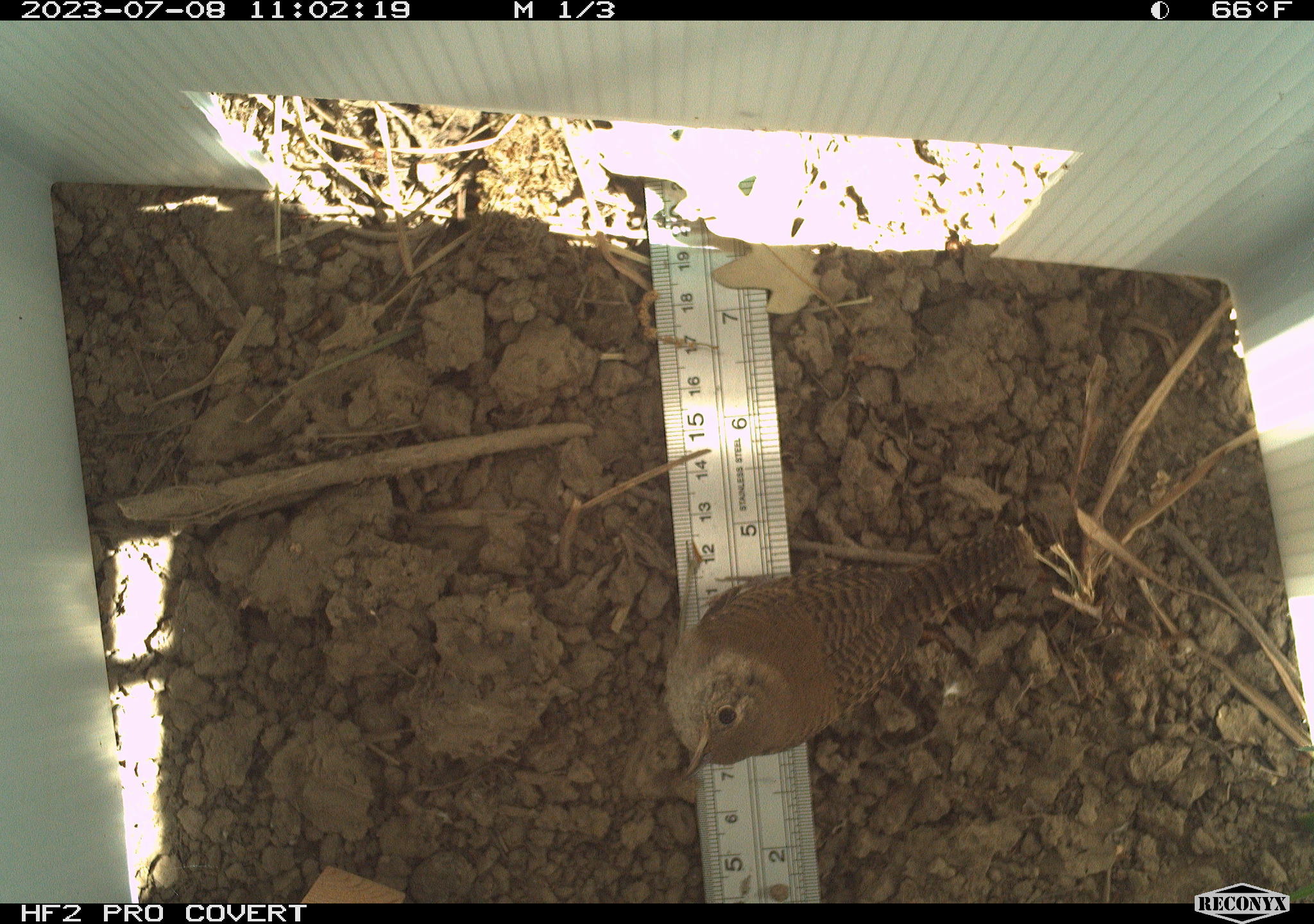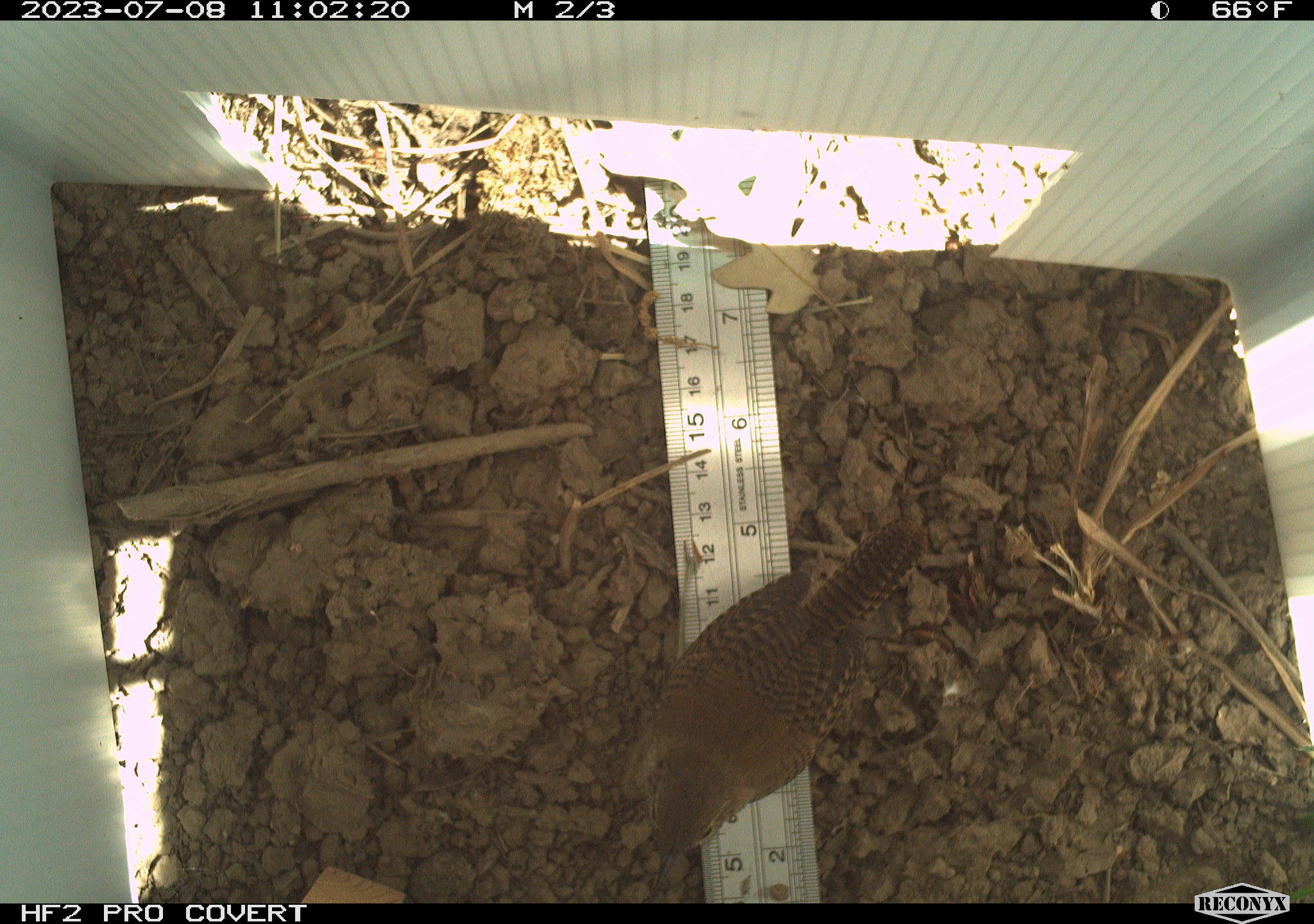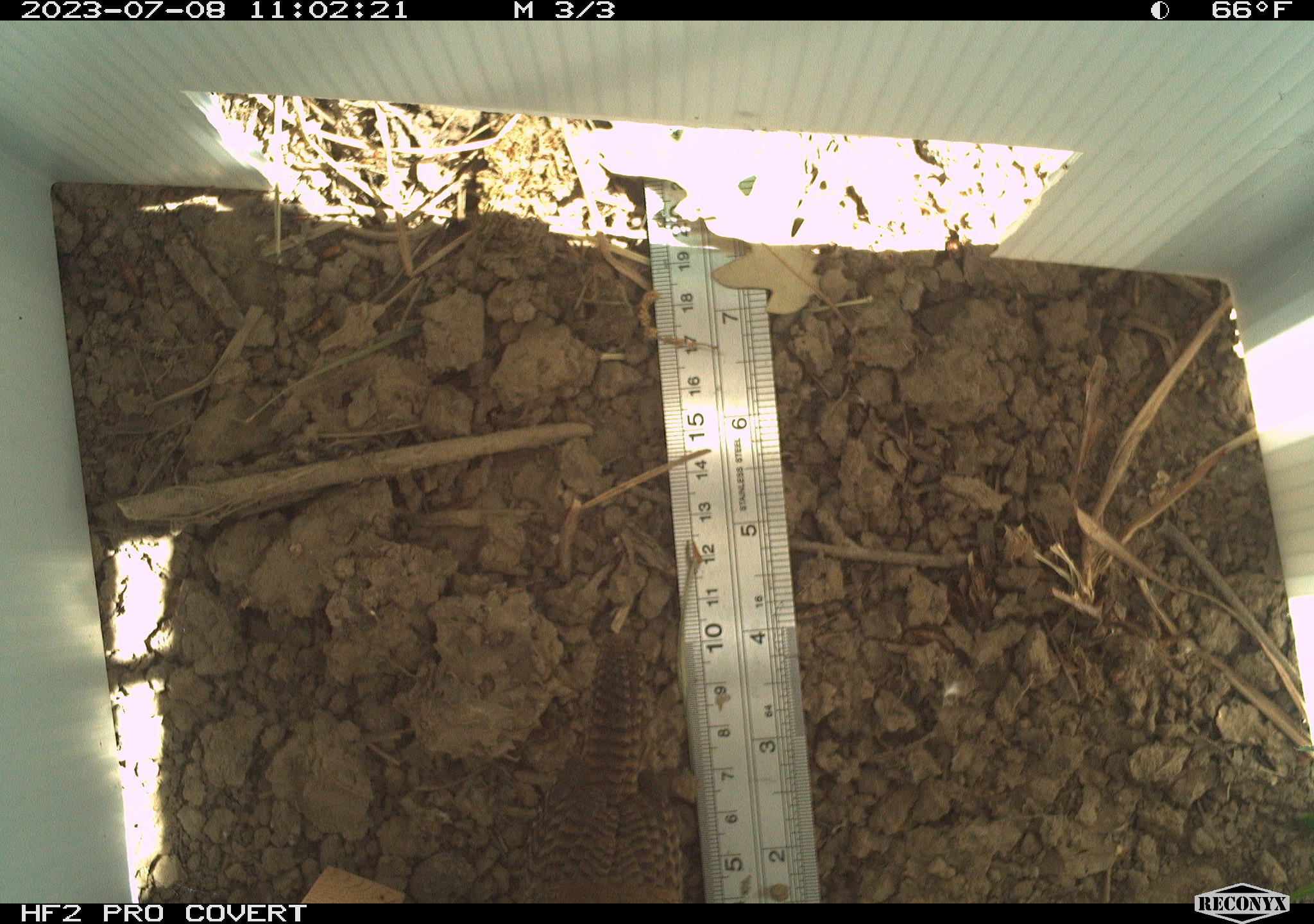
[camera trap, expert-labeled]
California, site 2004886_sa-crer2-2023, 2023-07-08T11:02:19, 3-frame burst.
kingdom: Animalia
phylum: Chordata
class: Aves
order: Passeriformes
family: Troglodytidae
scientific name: Troglodytidae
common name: wren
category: troglodytidae family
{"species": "troglodytidae family (wren) (Troglodytidae)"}